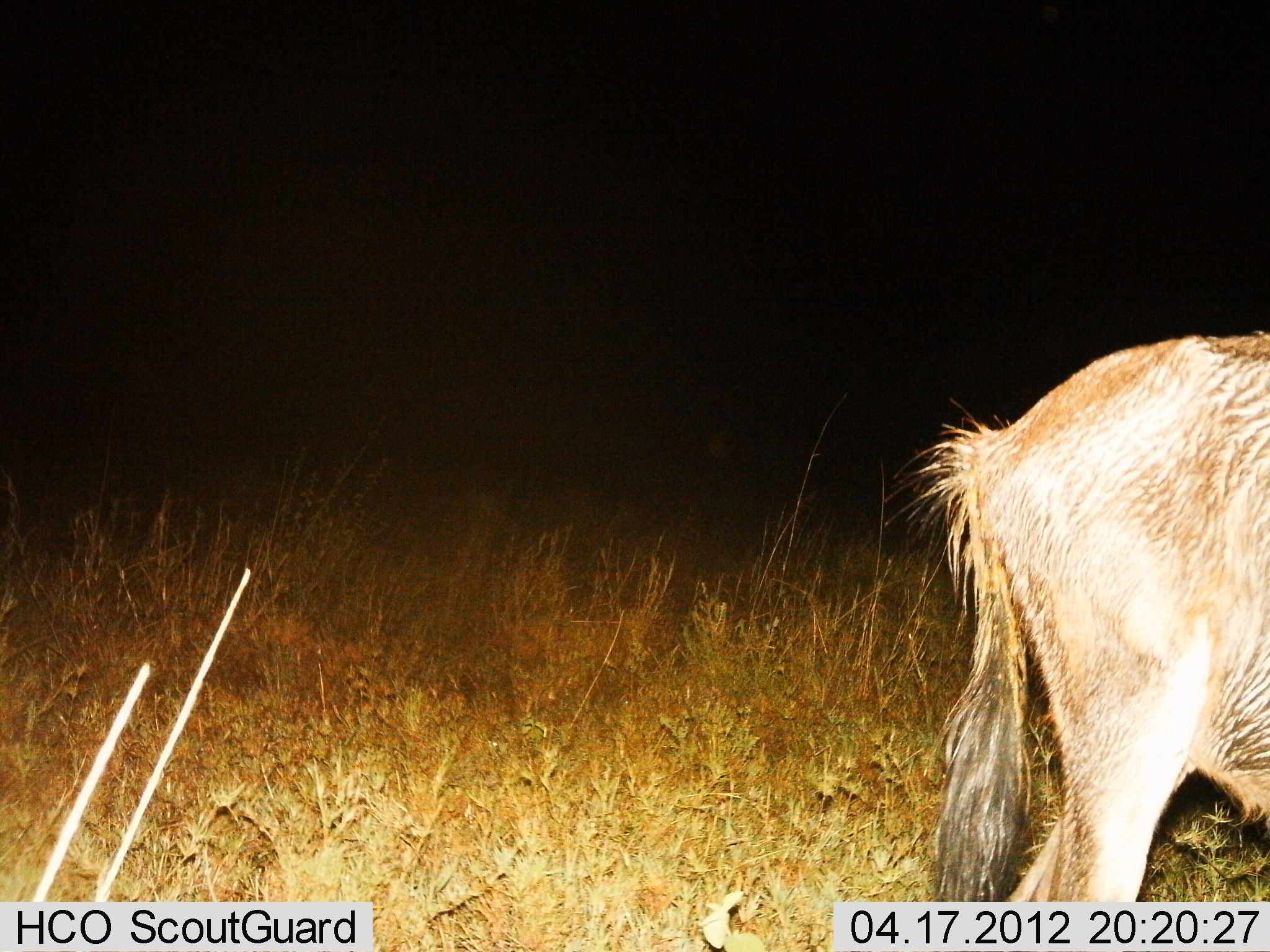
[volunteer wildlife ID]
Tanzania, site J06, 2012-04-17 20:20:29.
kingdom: Animalia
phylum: Chordata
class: Mammalia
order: Artiodactyla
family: Bovidae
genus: Connochaetes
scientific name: Connochaetes taurinus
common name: blue wildebeest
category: wildebeest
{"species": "wildebeest (blue wildebeest) (Connochaetes taurinus)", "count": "1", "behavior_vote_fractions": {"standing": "82%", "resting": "0%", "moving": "21%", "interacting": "0%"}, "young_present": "7%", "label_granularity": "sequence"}